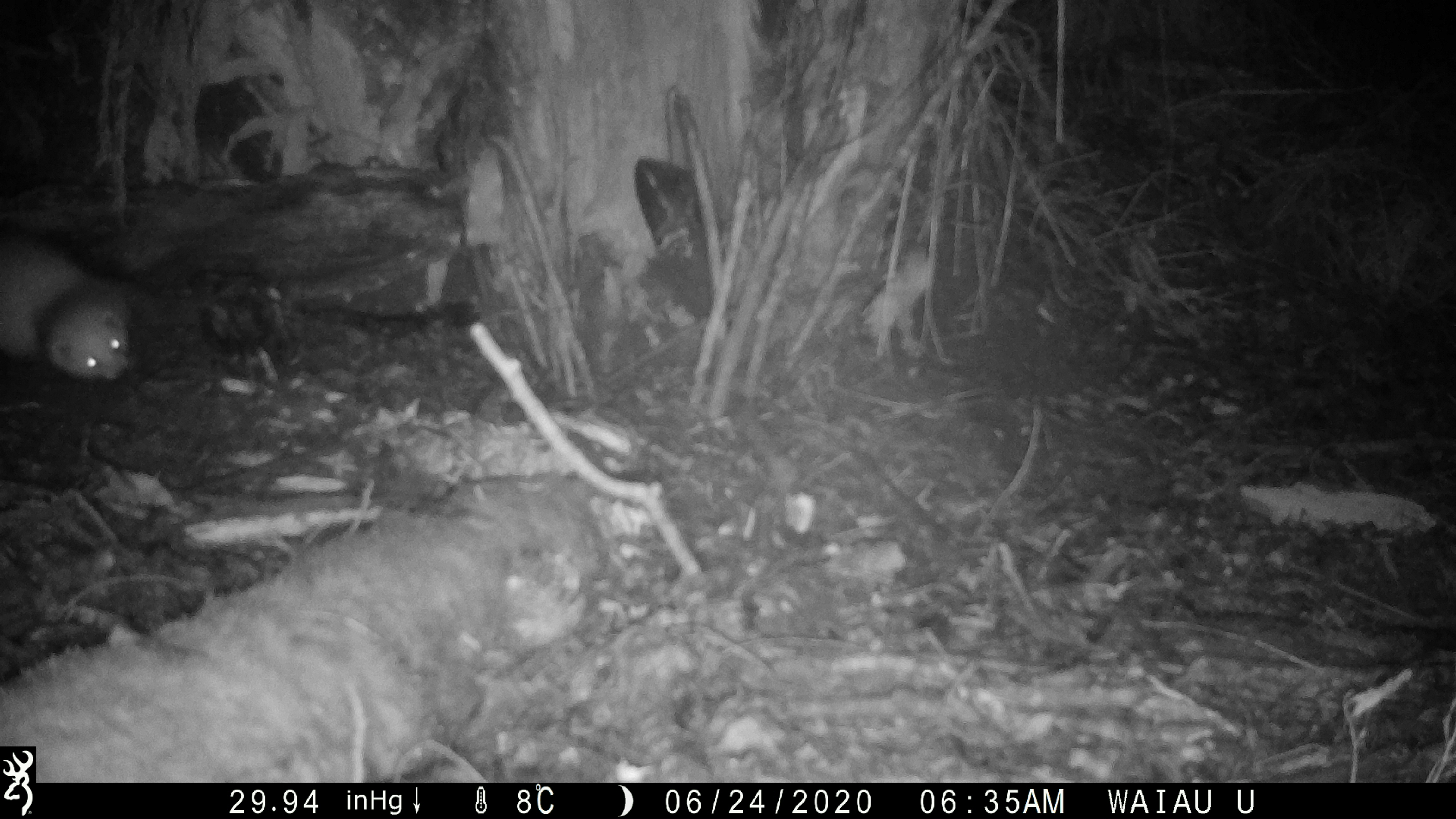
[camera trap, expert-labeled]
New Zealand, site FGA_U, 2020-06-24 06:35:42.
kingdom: Animalia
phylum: Chordata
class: Mammalia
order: Carnivora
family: Mustelidae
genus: Mustela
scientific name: Mustela furo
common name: ferret